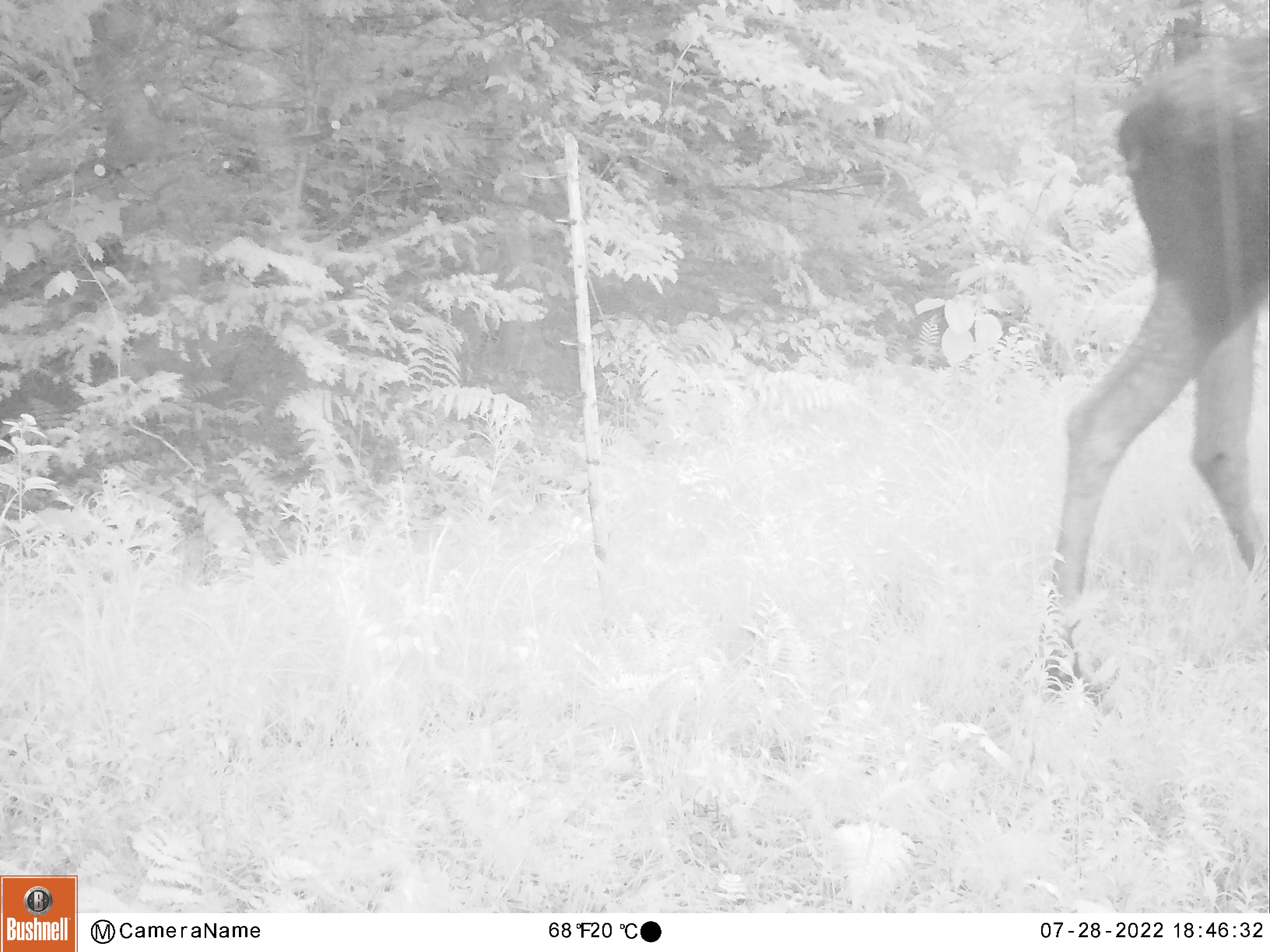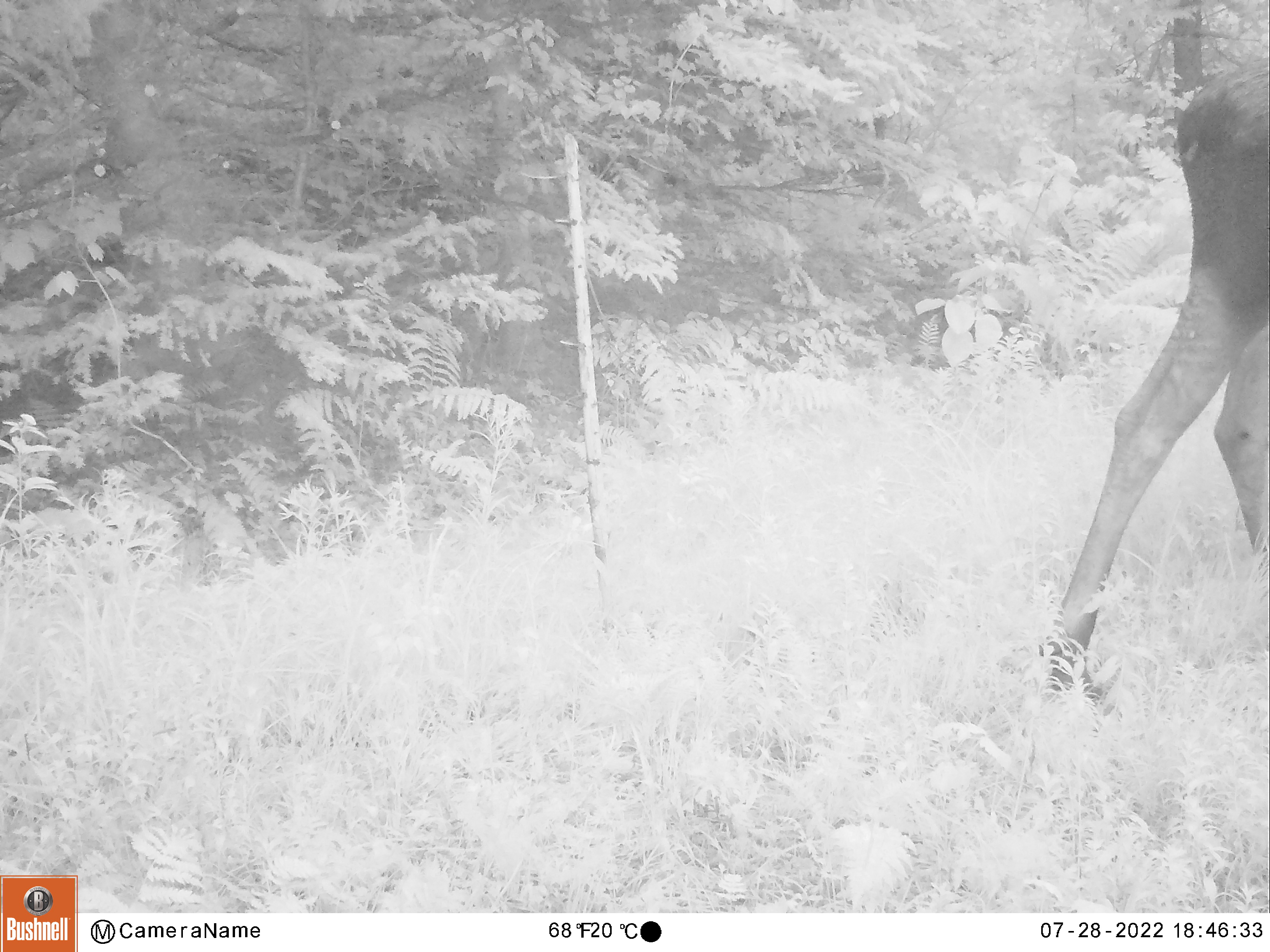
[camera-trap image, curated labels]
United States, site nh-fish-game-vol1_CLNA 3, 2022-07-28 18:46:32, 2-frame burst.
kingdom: Animalia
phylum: Chordata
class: Mammalia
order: Artiodactyla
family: Cervidae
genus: Alces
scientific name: Alces alces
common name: moose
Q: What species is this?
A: Moose (Alces alces).